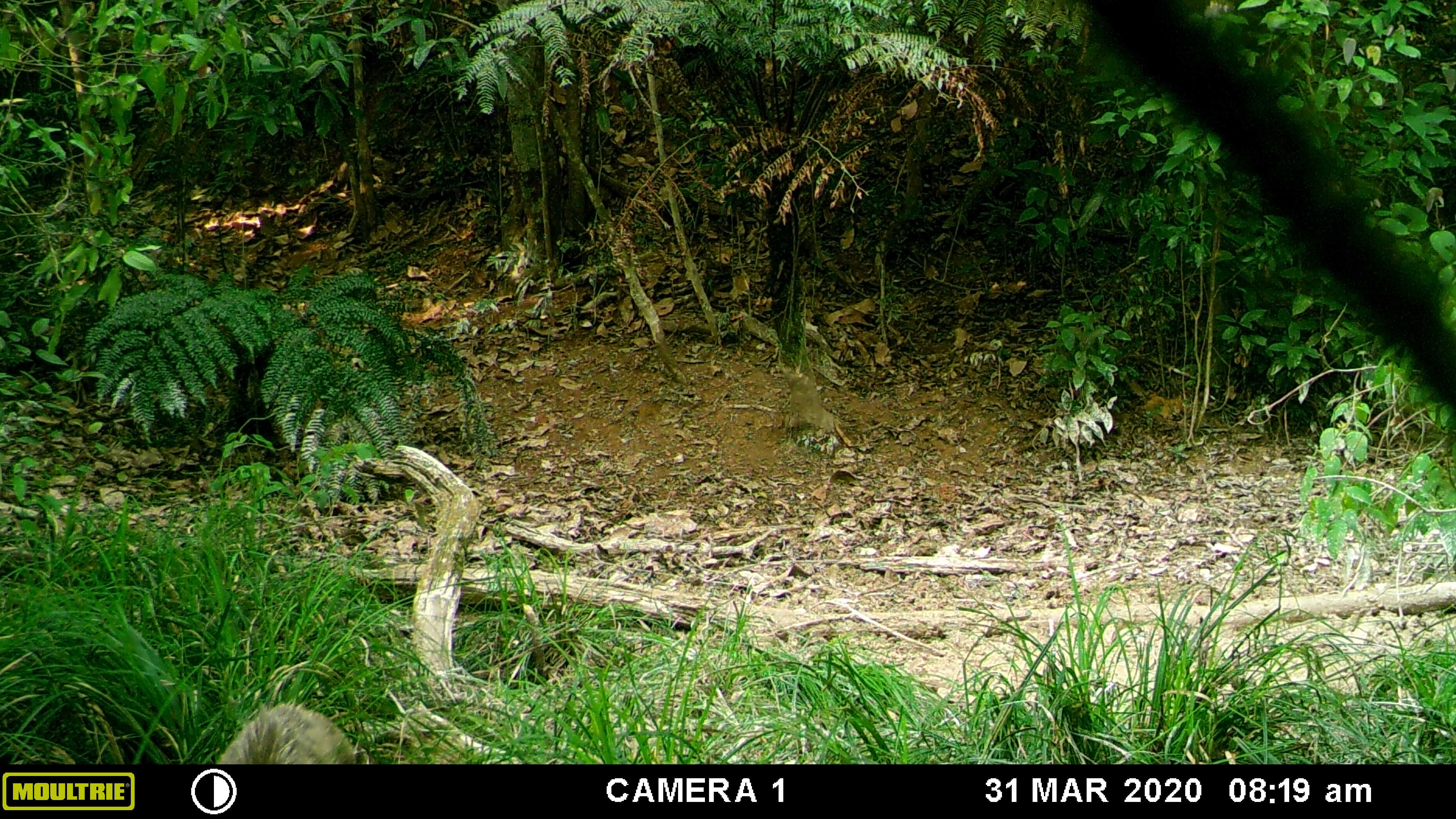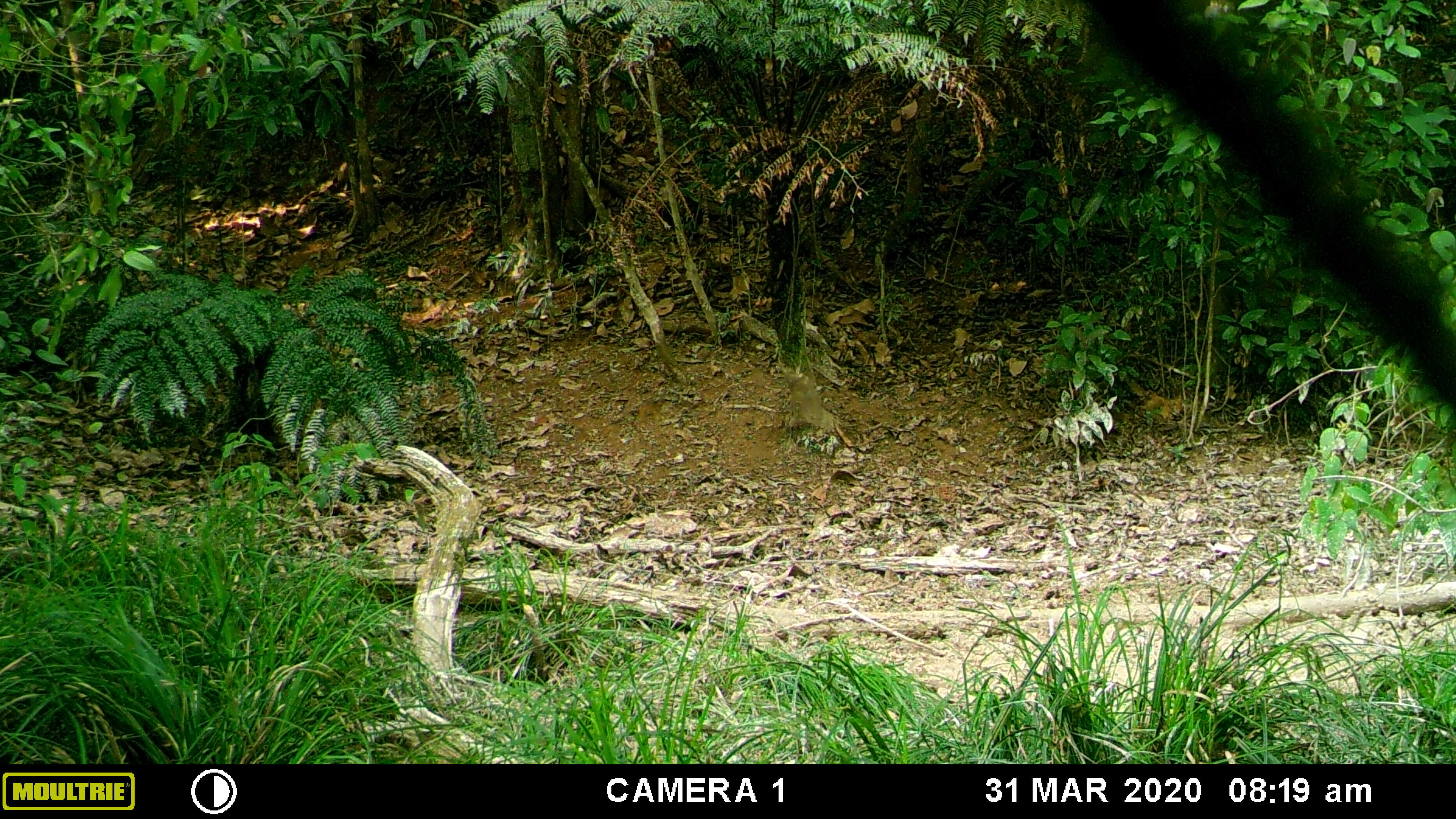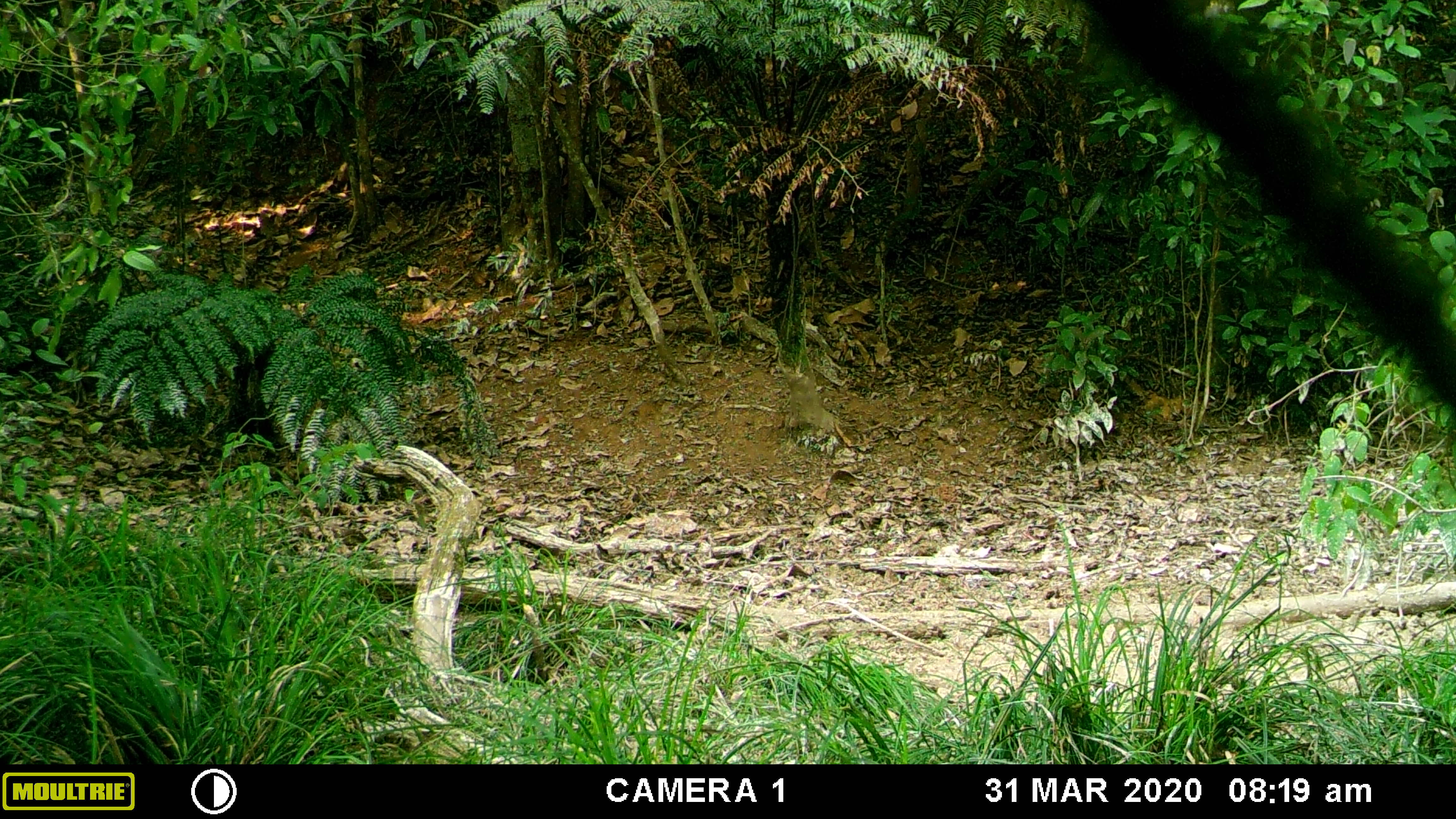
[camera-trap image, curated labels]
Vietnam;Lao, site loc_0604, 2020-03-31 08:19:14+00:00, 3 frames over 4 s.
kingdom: Animalia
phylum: Chordata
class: Mammalia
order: Artiodactyla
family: Suidae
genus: Sus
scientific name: Sus scrofa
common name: eurasian wild pig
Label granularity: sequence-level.